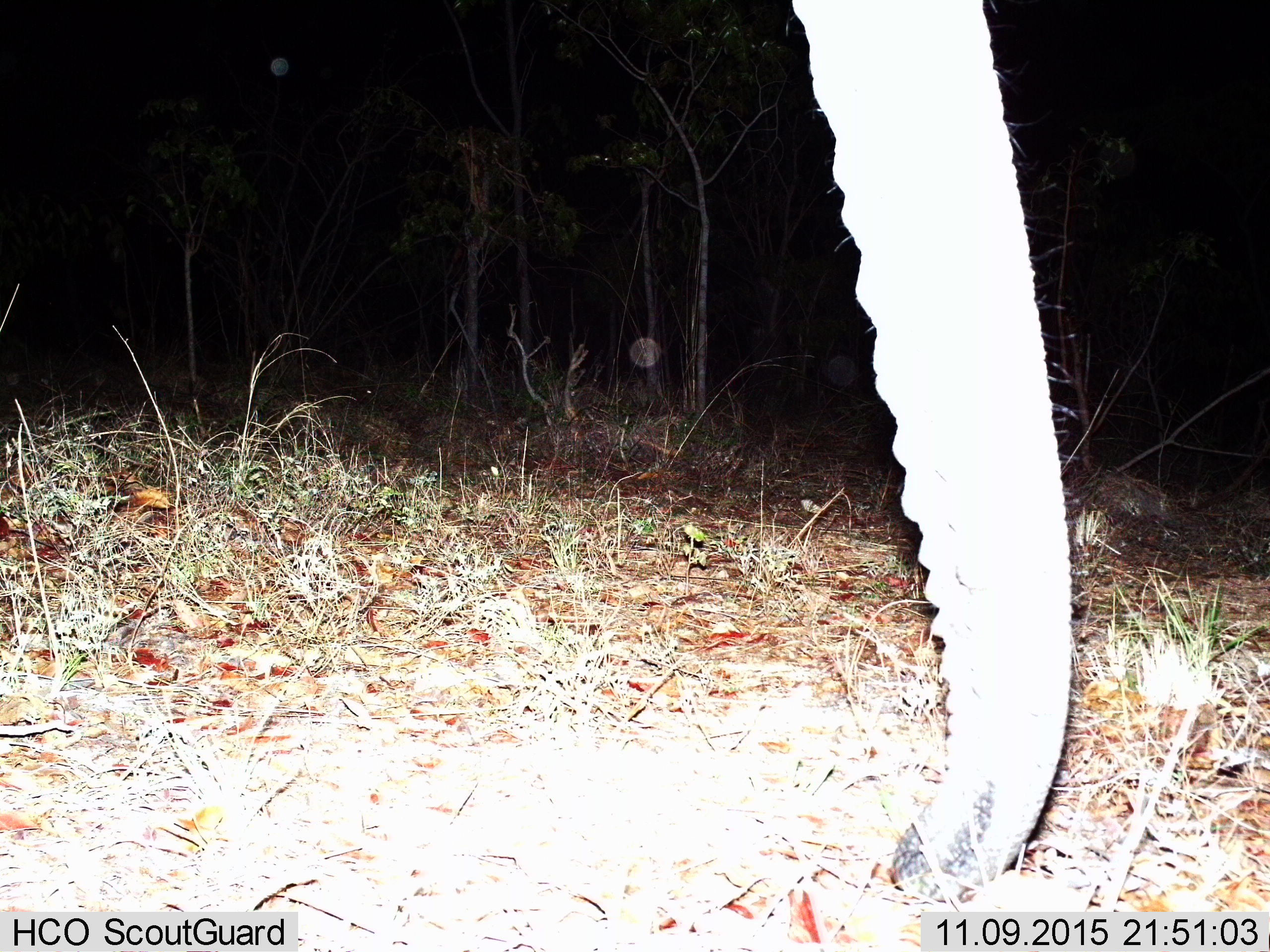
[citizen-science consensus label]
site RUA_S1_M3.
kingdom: Animalia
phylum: Chordata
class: Mammalia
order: Proboscidea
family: Elephantidae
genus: Loxodonta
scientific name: Loxodonta africana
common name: african bush elephant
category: elephant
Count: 1.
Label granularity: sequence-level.